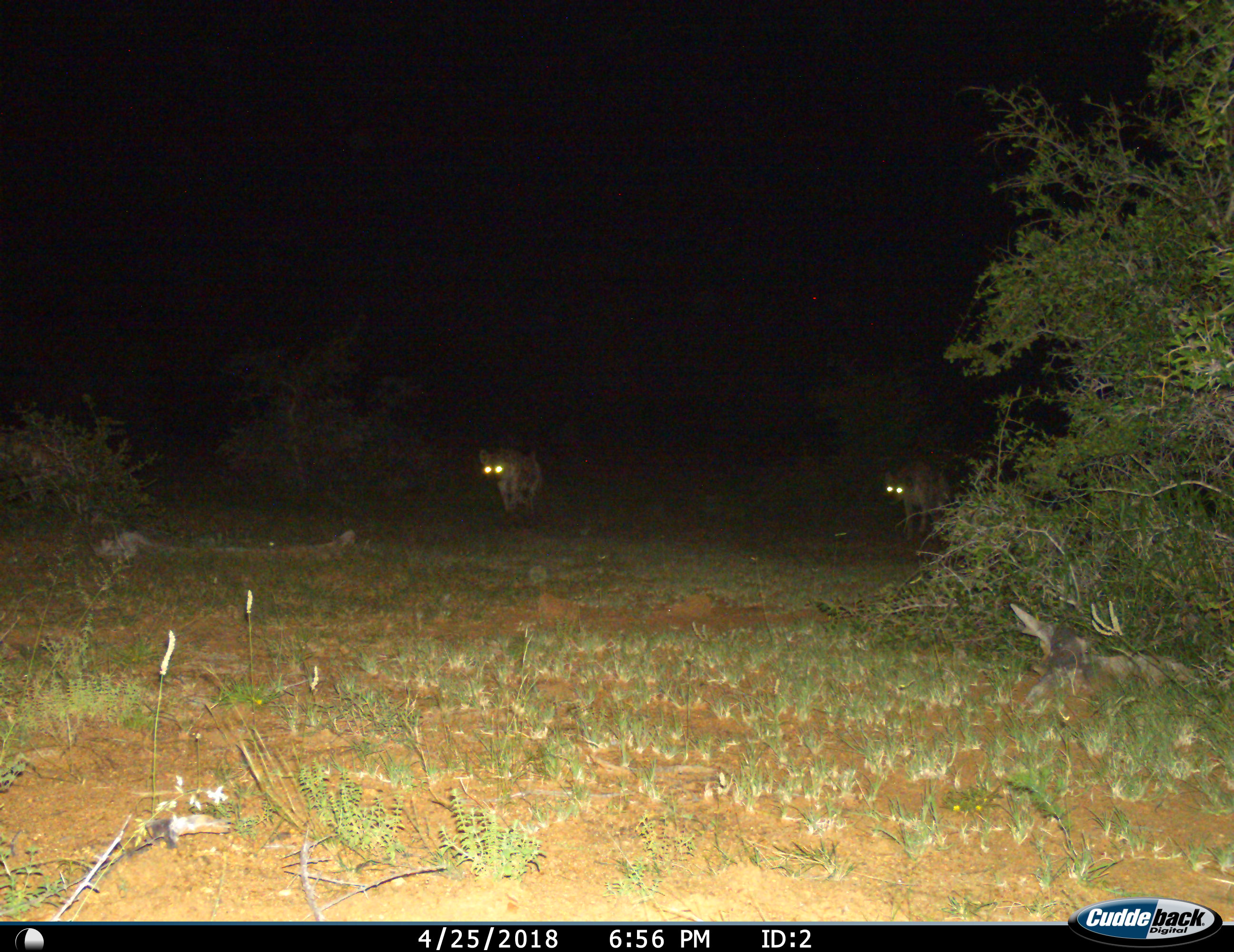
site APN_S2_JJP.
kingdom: Animalia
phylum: Chordata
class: Mammalia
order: Carnivora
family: Hyaenidae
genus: Crocuta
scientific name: Crocuta crocuta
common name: spotted hyena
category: hyenaspotted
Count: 2.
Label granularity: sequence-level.